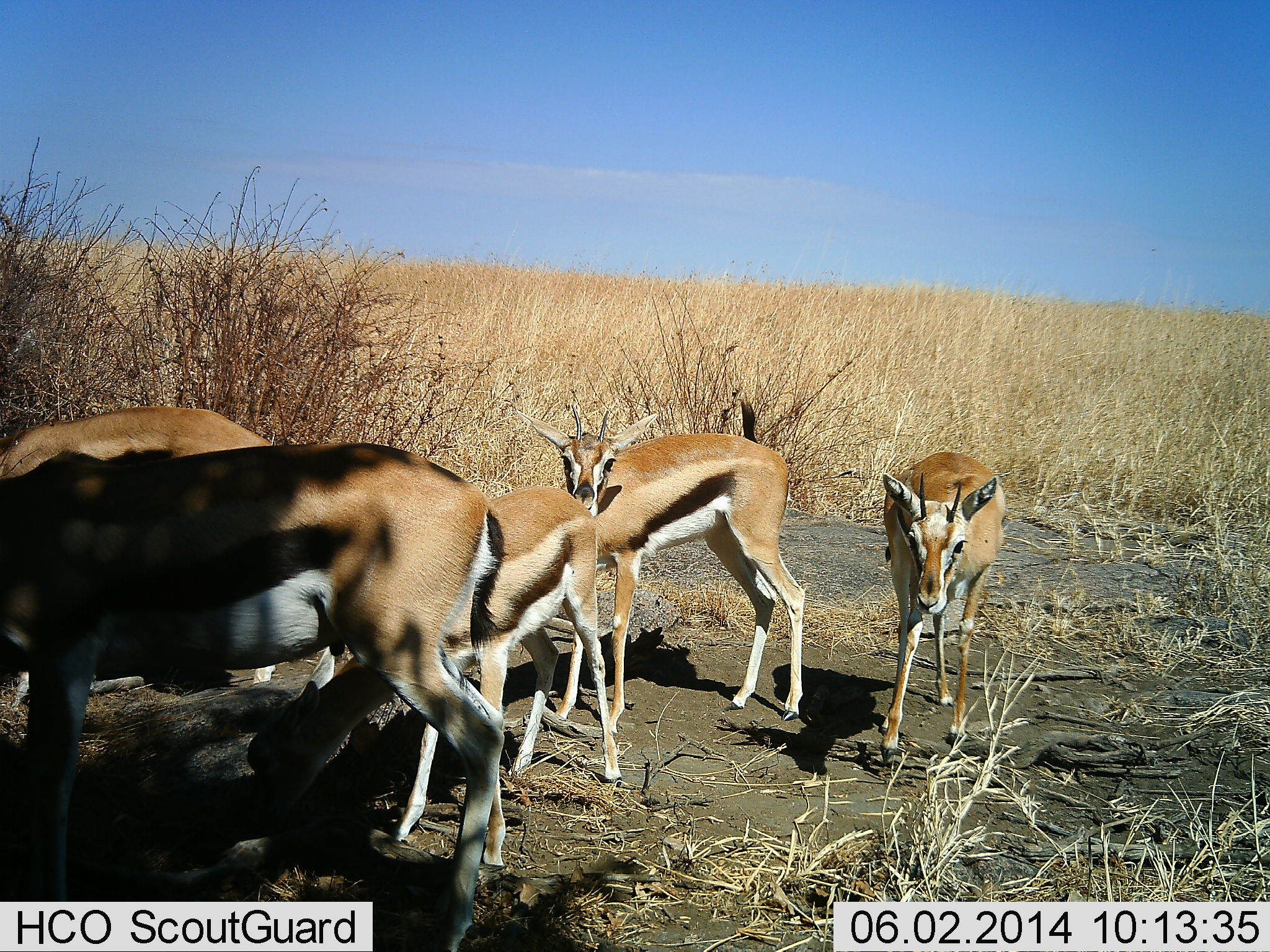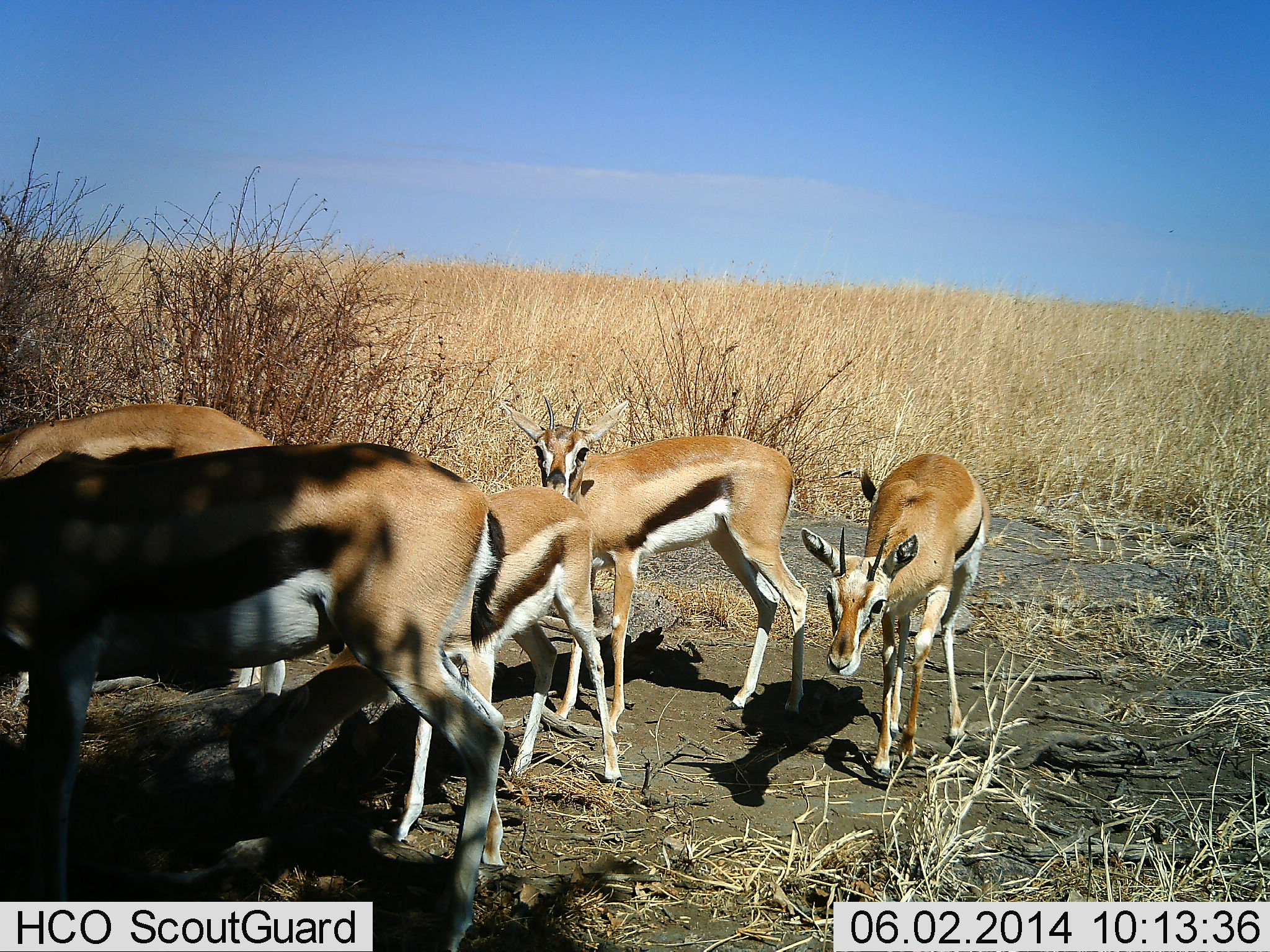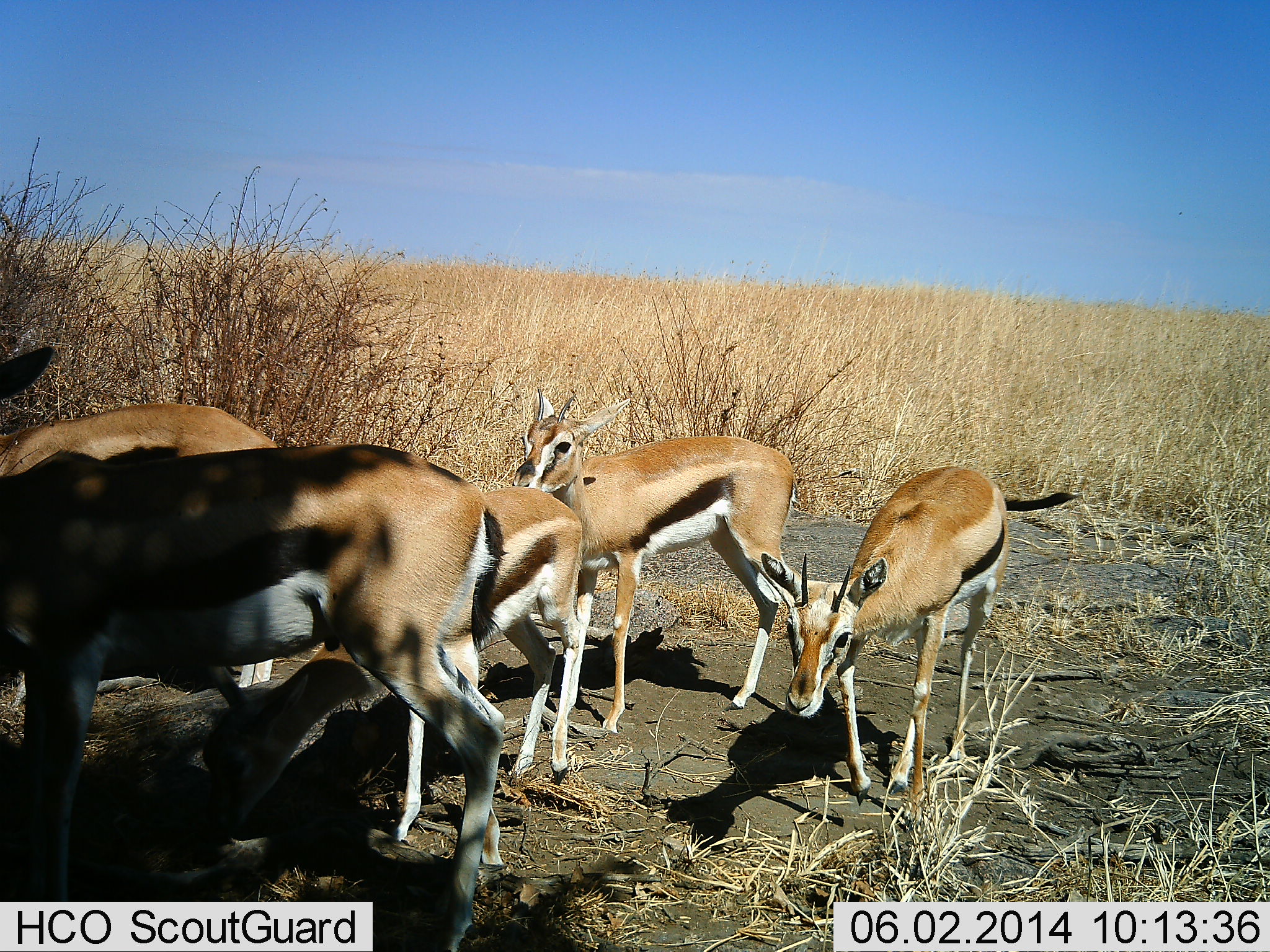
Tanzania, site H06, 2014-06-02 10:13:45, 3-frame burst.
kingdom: Animalia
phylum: Chordata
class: Mammalia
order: Artiodactyla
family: Bovidae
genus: Eudorcas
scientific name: Eudorcas thomsonii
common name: thomson's gazelle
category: gazellethomsons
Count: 5.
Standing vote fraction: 100%.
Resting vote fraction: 0%.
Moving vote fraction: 30%.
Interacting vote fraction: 0%.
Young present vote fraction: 10%.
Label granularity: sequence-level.